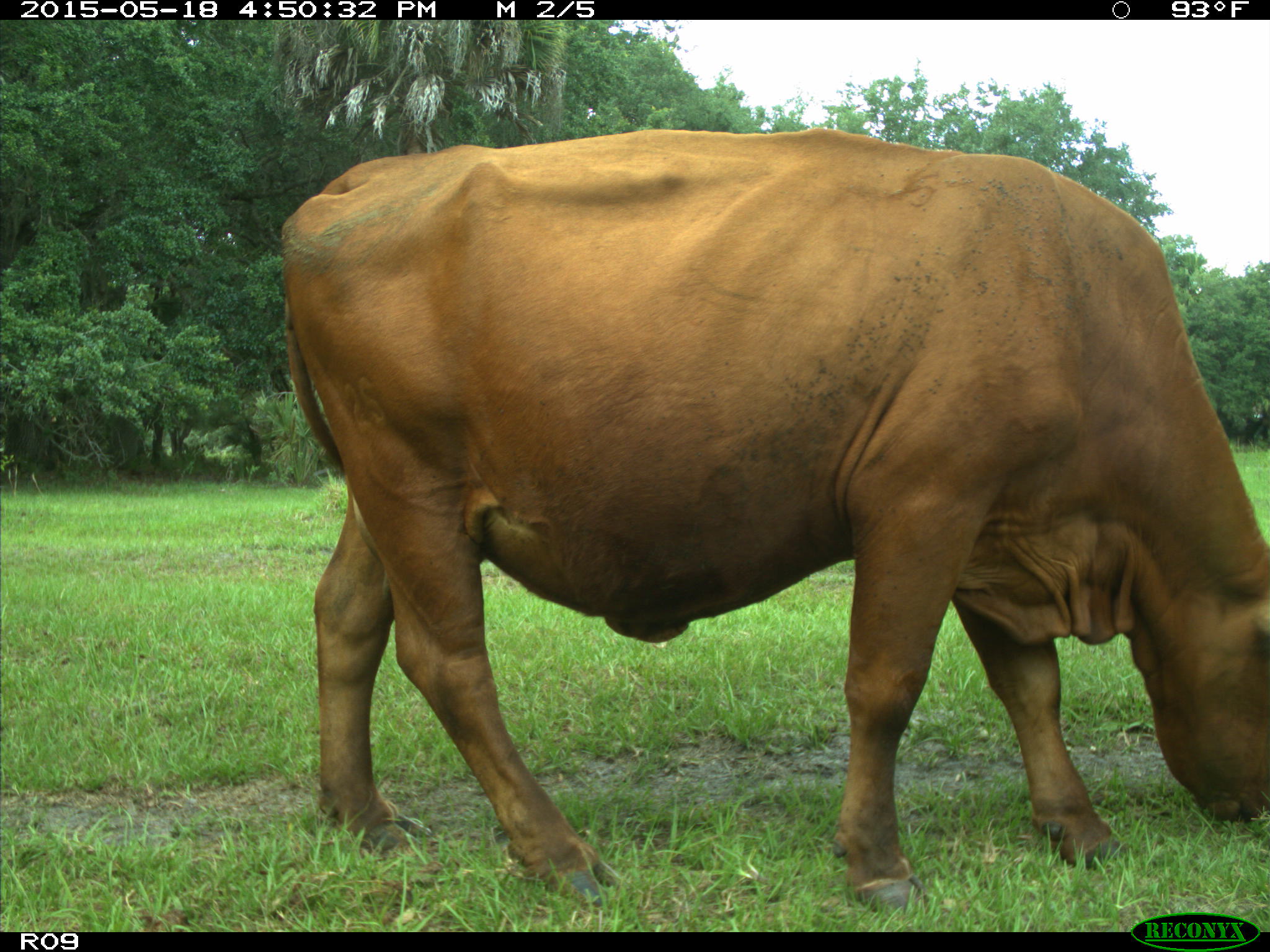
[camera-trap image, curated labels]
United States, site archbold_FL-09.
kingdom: Animalia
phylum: Chordata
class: Mammalia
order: Artiodactyla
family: Bovidae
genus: Bos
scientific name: Bos taurus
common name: domestic cow